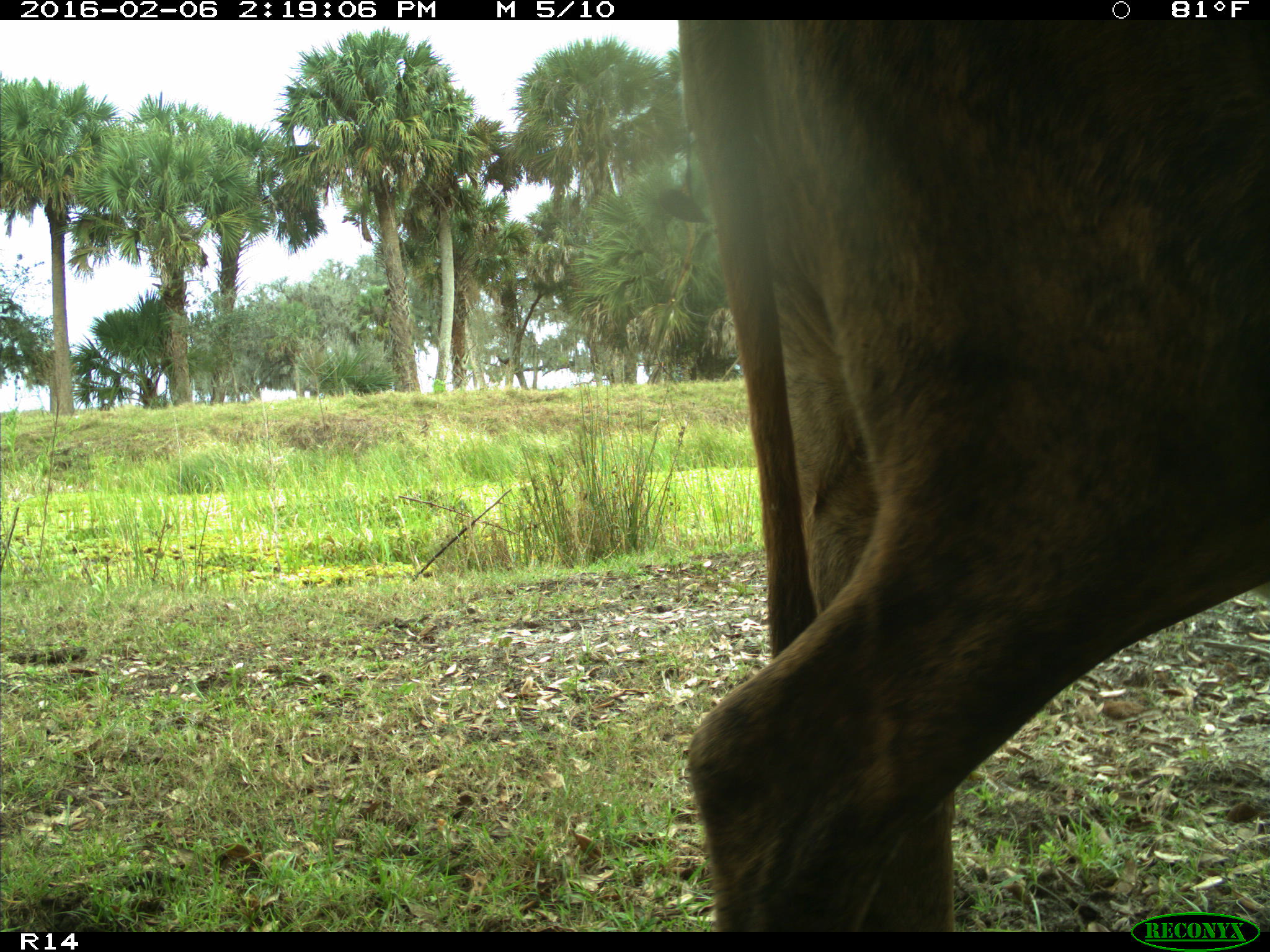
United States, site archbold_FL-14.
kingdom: Animalia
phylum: Chordata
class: Mammalia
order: Artiodactyla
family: Bovidae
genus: Bos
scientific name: Bos taurus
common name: domestic cow